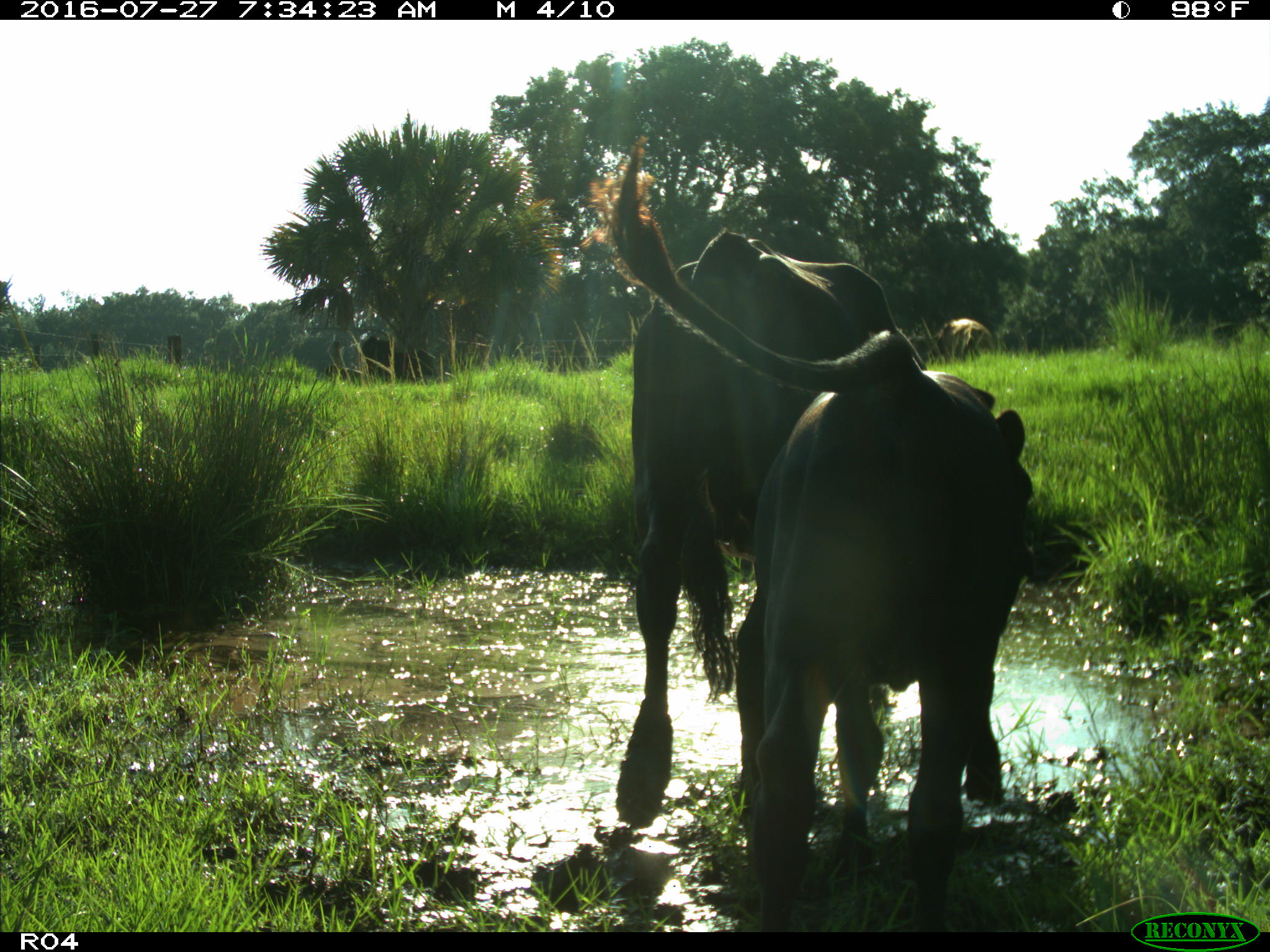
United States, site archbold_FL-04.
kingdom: Animalia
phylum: Chordata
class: Mammalia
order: Artiodactyla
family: Bovidae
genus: Bos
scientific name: Bos taurus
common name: domestic cow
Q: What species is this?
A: Bos taurus (domestic cow).